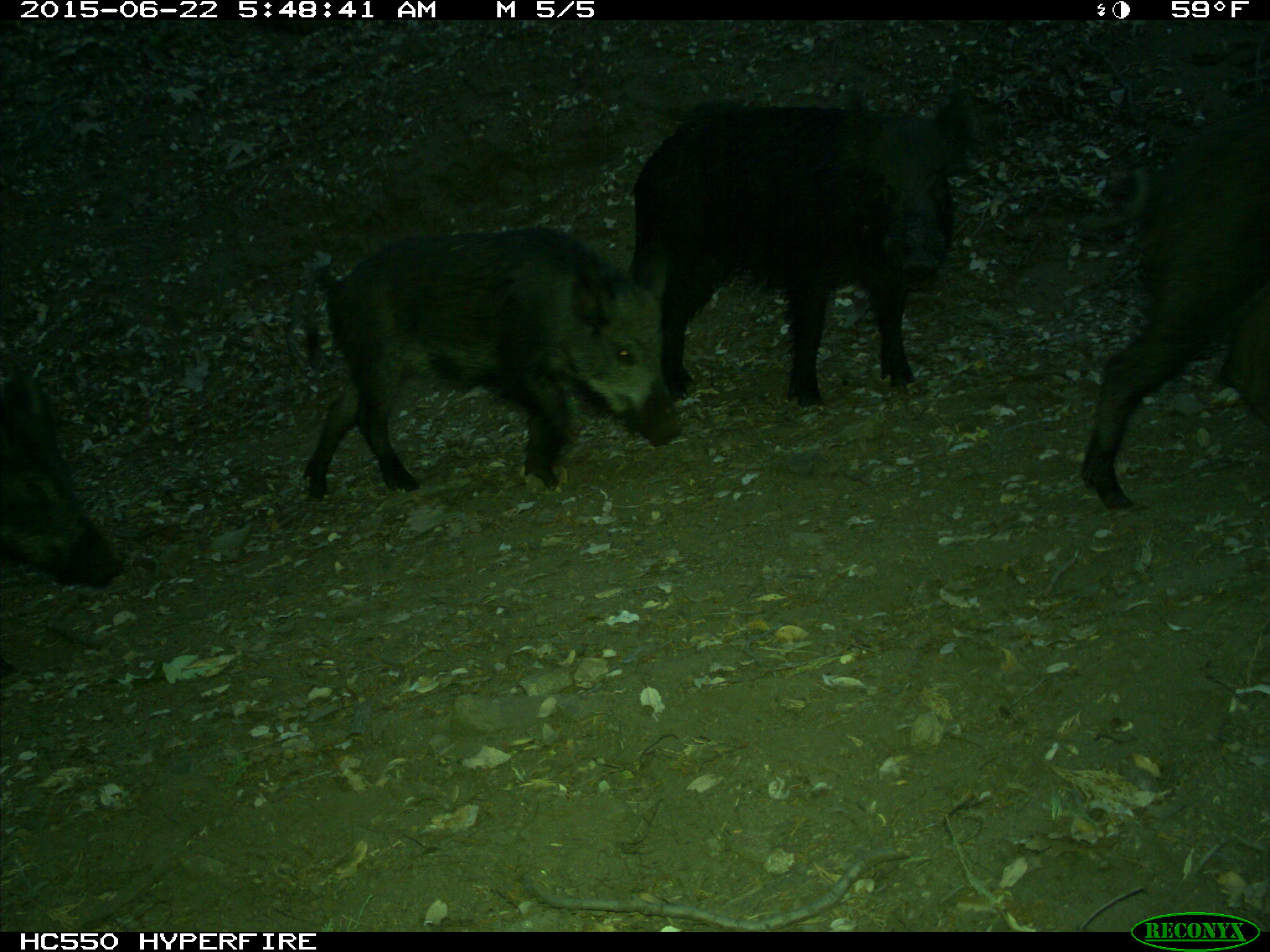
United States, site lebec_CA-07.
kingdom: Animalia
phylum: Chordata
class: Mammalia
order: Artiodactyla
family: Suidae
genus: Sus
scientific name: Sus scrofa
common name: wild boar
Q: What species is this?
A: Sus scrofa (wild boar).